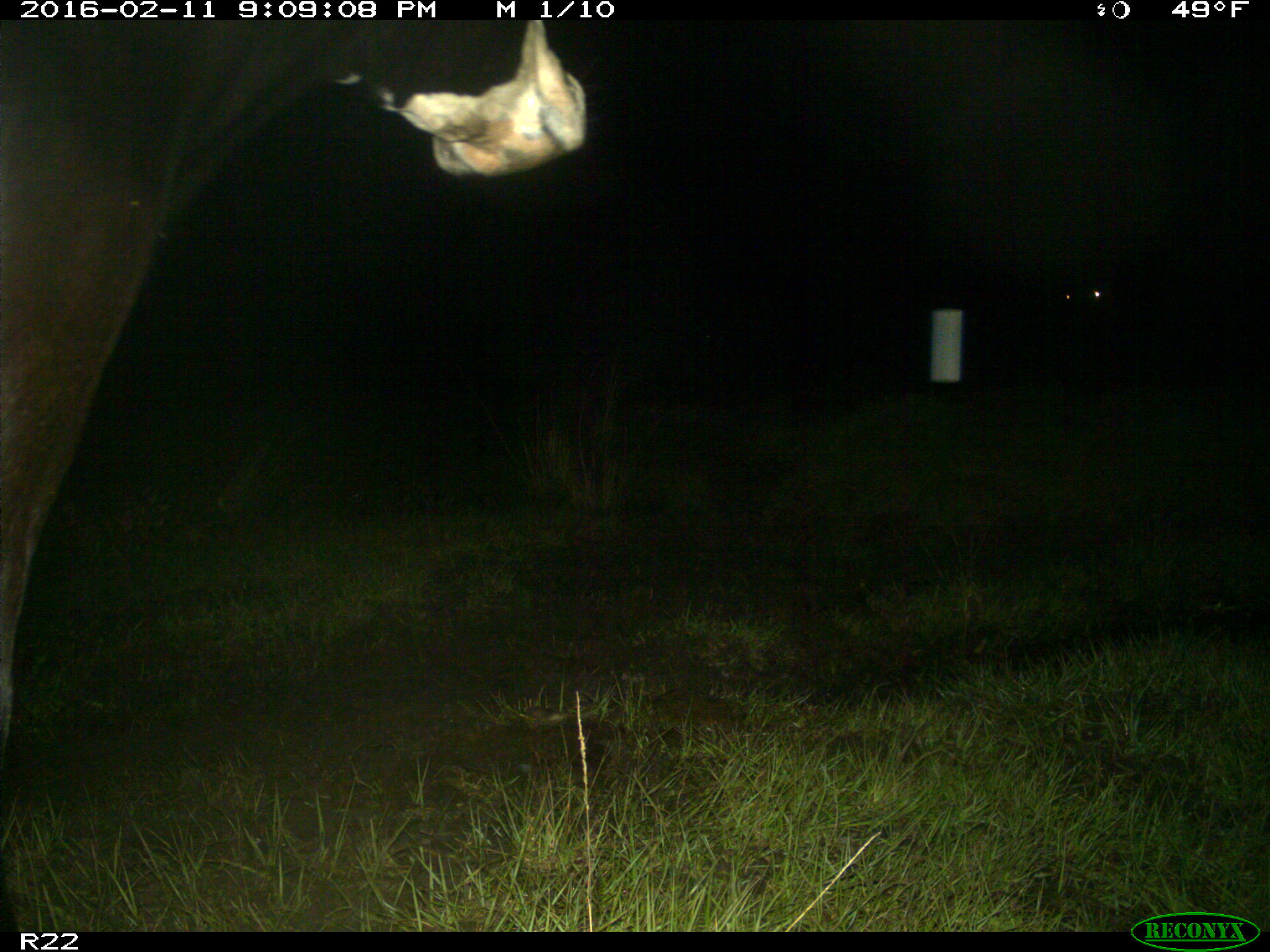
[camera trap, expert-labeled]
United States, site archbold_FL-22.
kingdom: Animalia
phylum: Chordata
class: Mammalia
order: Artiodactyla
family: Bovidae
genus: Bos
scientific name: Bos taurus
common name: domestic cow